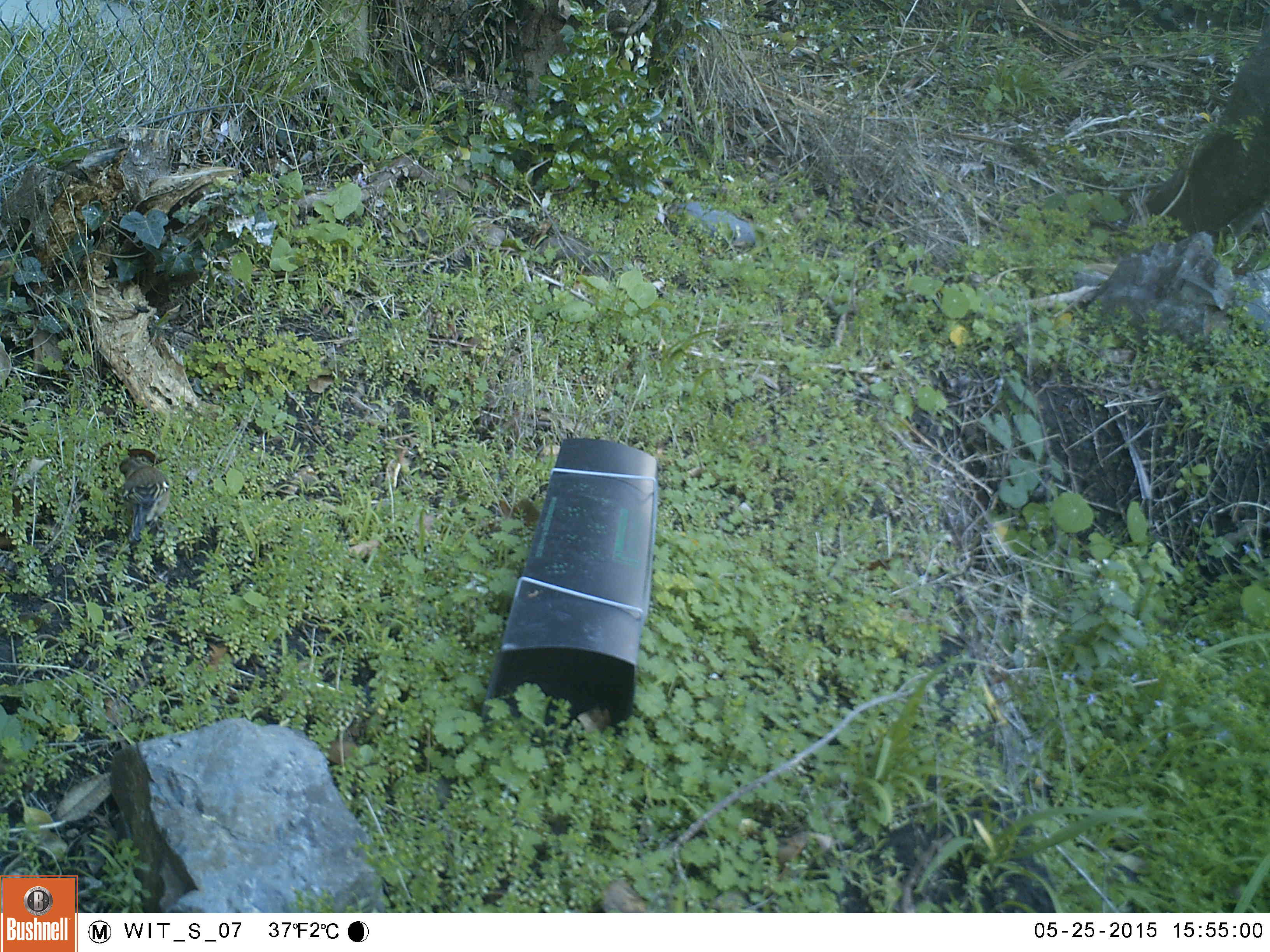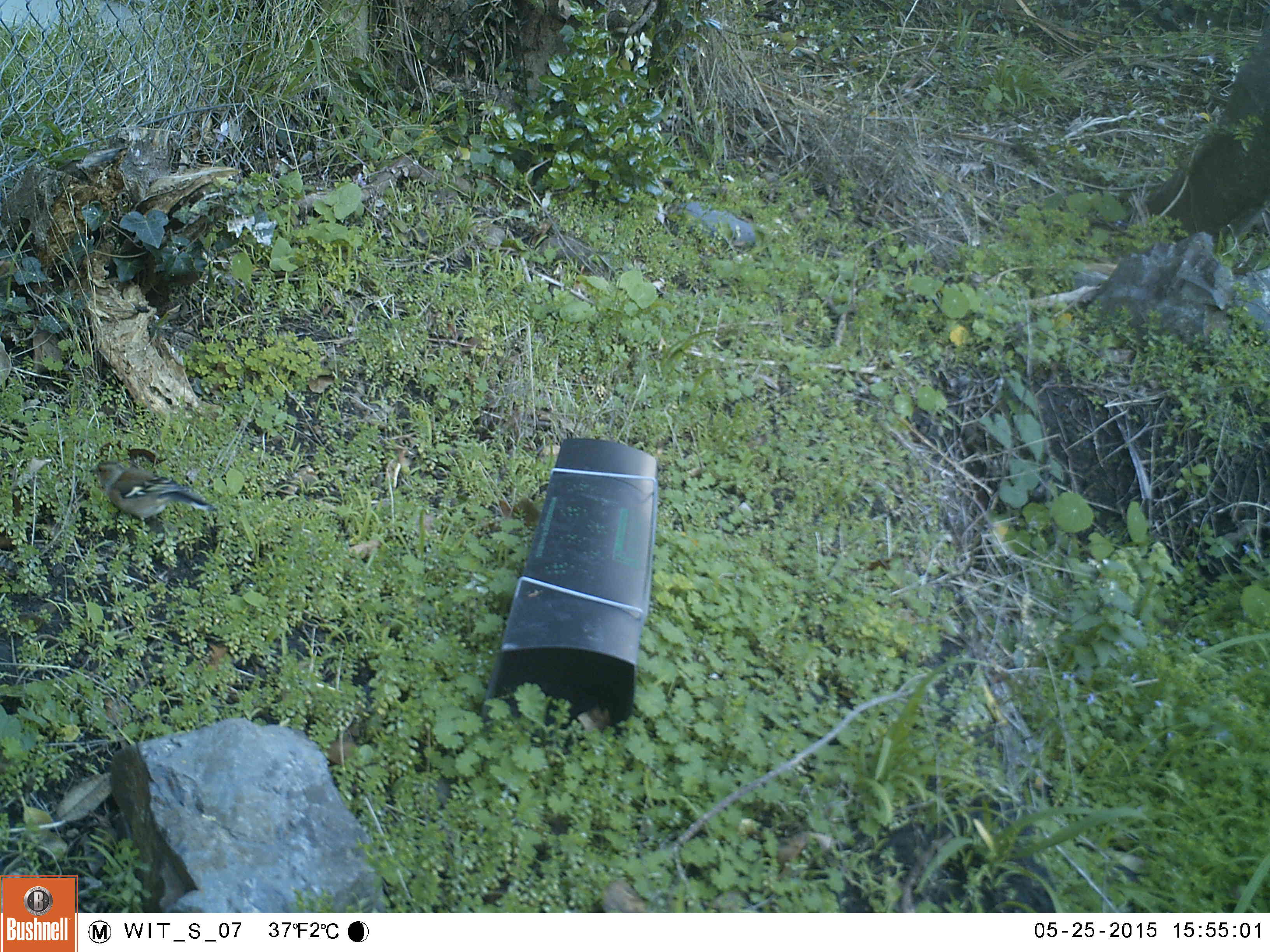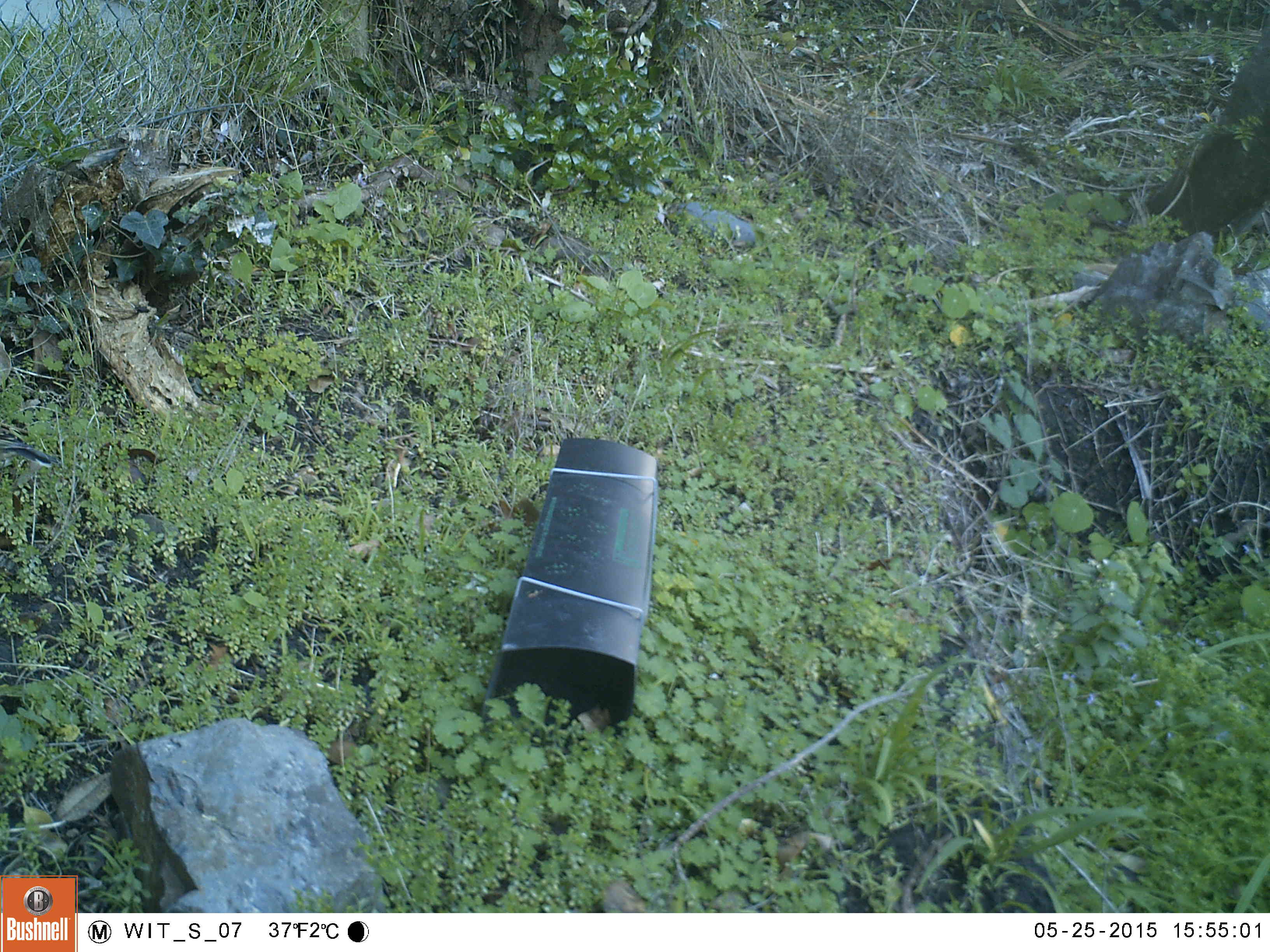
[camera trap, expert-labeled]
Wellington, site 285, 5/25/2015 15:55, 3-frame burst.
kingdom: Animalia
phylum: Chordata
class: Aves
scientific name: Aves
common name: bird